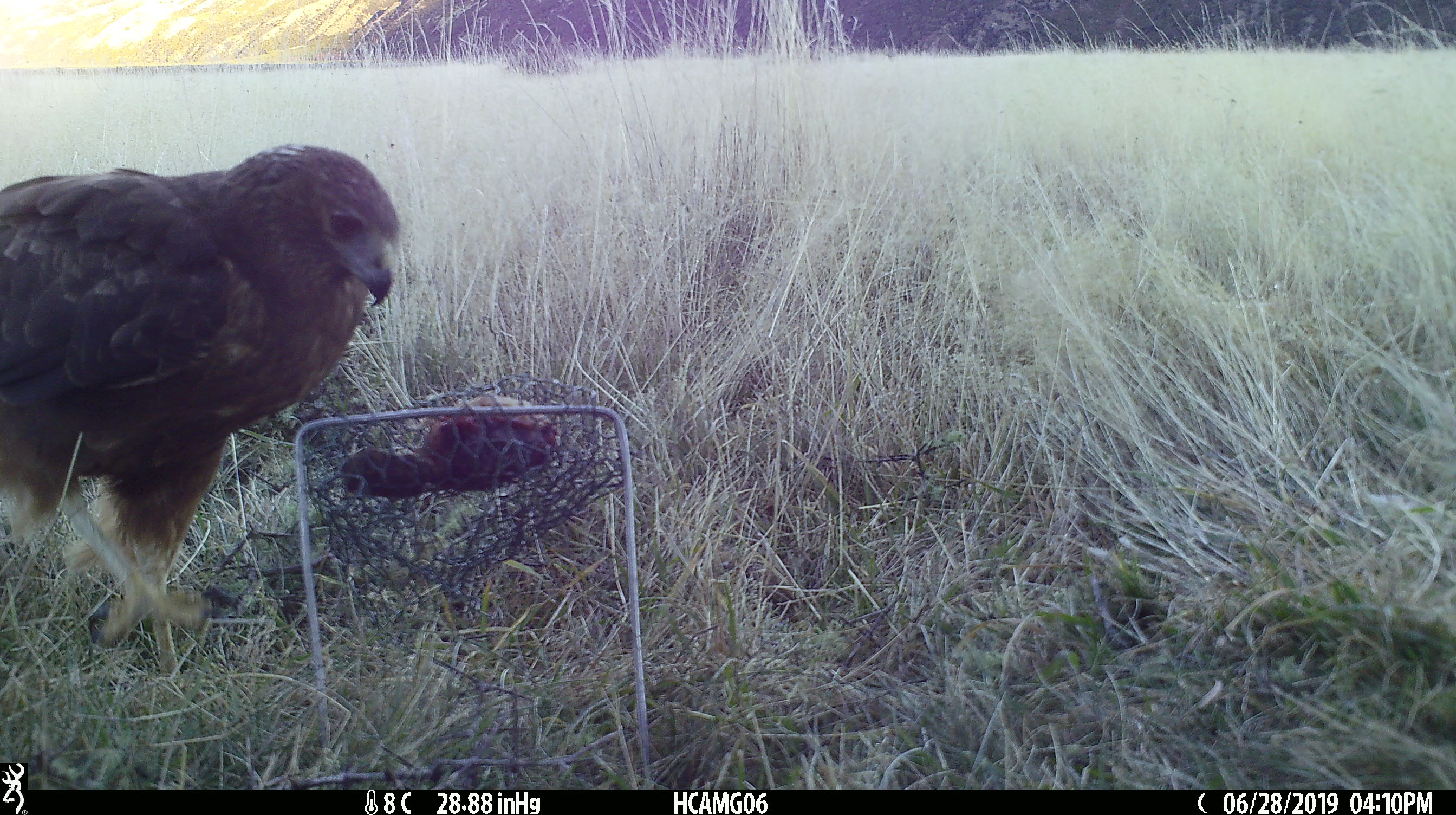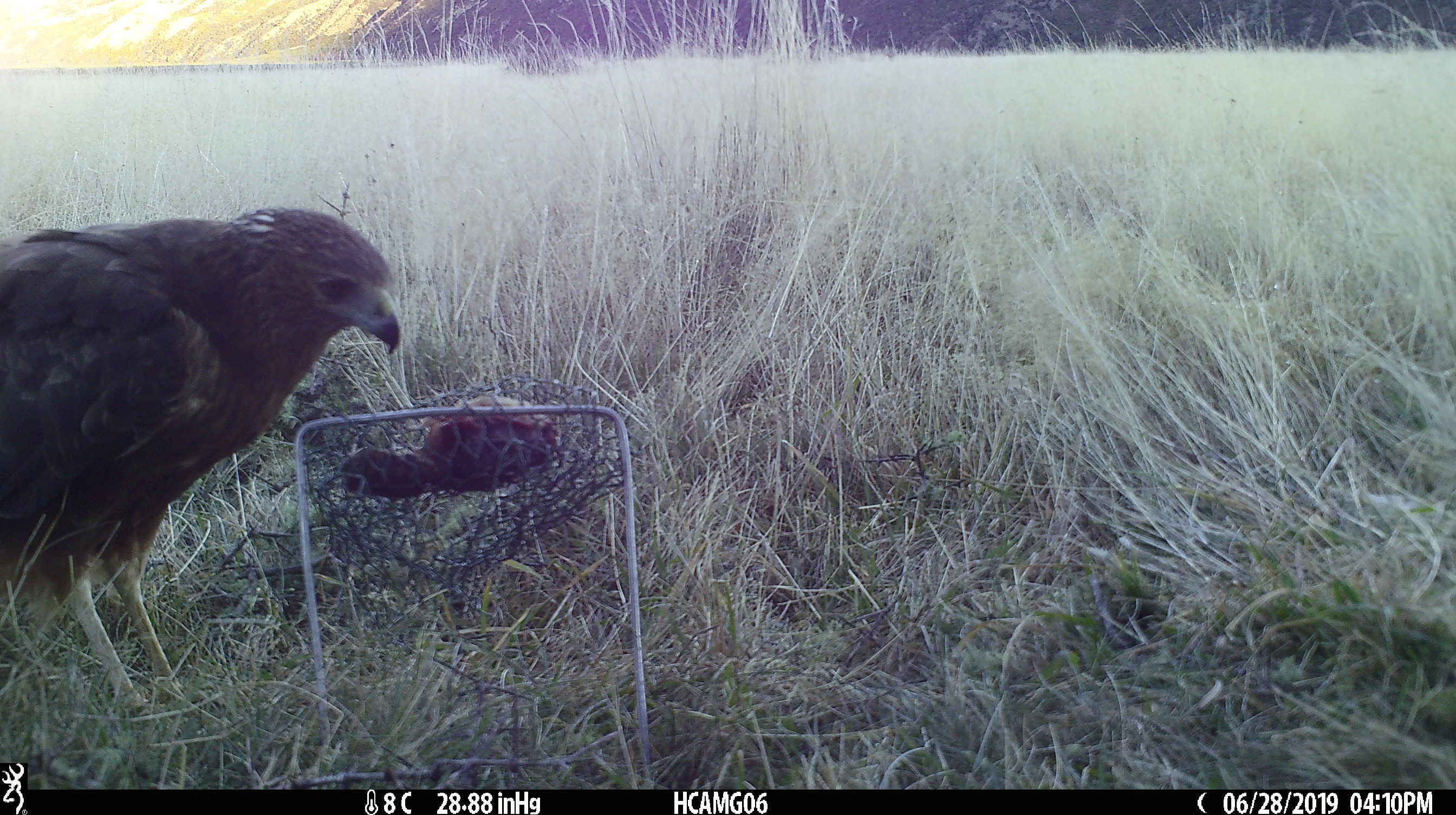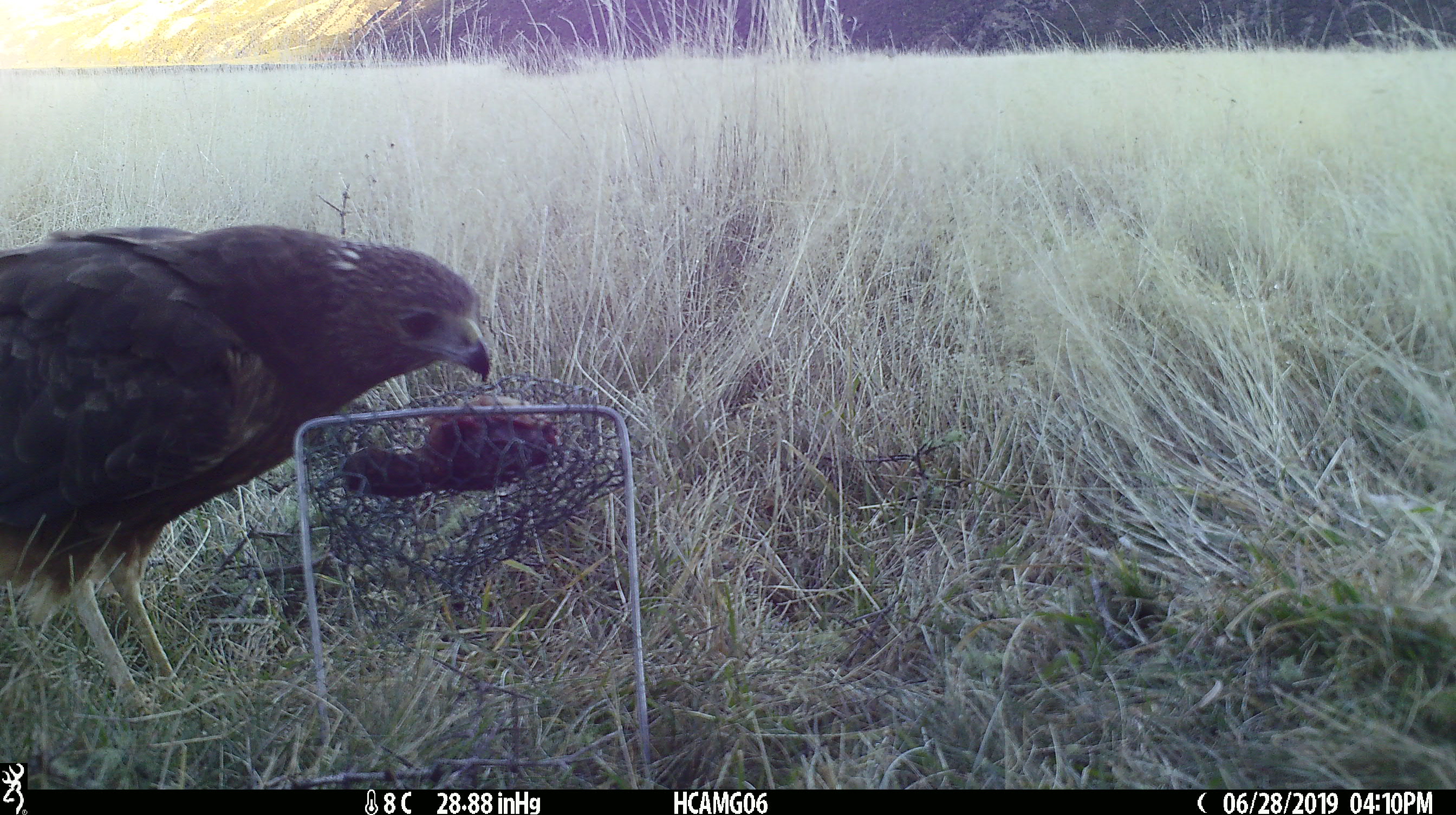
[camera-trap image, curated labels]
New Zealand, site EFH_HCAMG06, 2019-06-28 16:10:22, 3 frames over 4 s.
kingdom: Animalia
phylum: Chordata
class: Aves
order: Accipitriformes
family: Accipitridae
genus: Circus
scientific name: Circus approximans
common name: swamp harrier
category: harrier